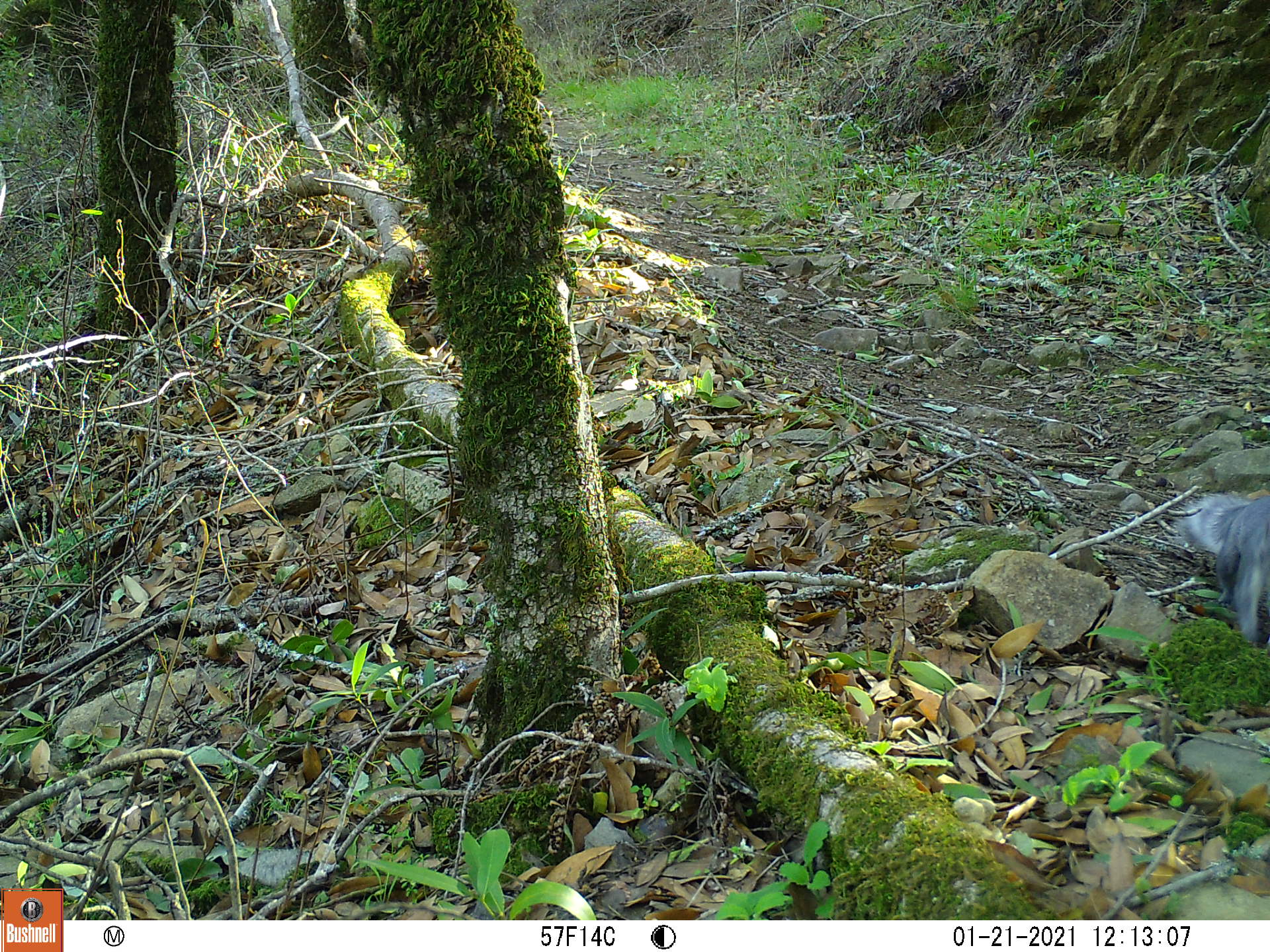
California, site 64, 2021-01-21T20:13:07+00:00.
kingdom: Animalia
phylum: Chordata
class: Mammalia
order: Rodentia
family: Sciuridae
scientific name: Sciuridae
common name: squirrel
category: unknown squirrel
Unknown squirrel (squirrel) (Sciuridae).